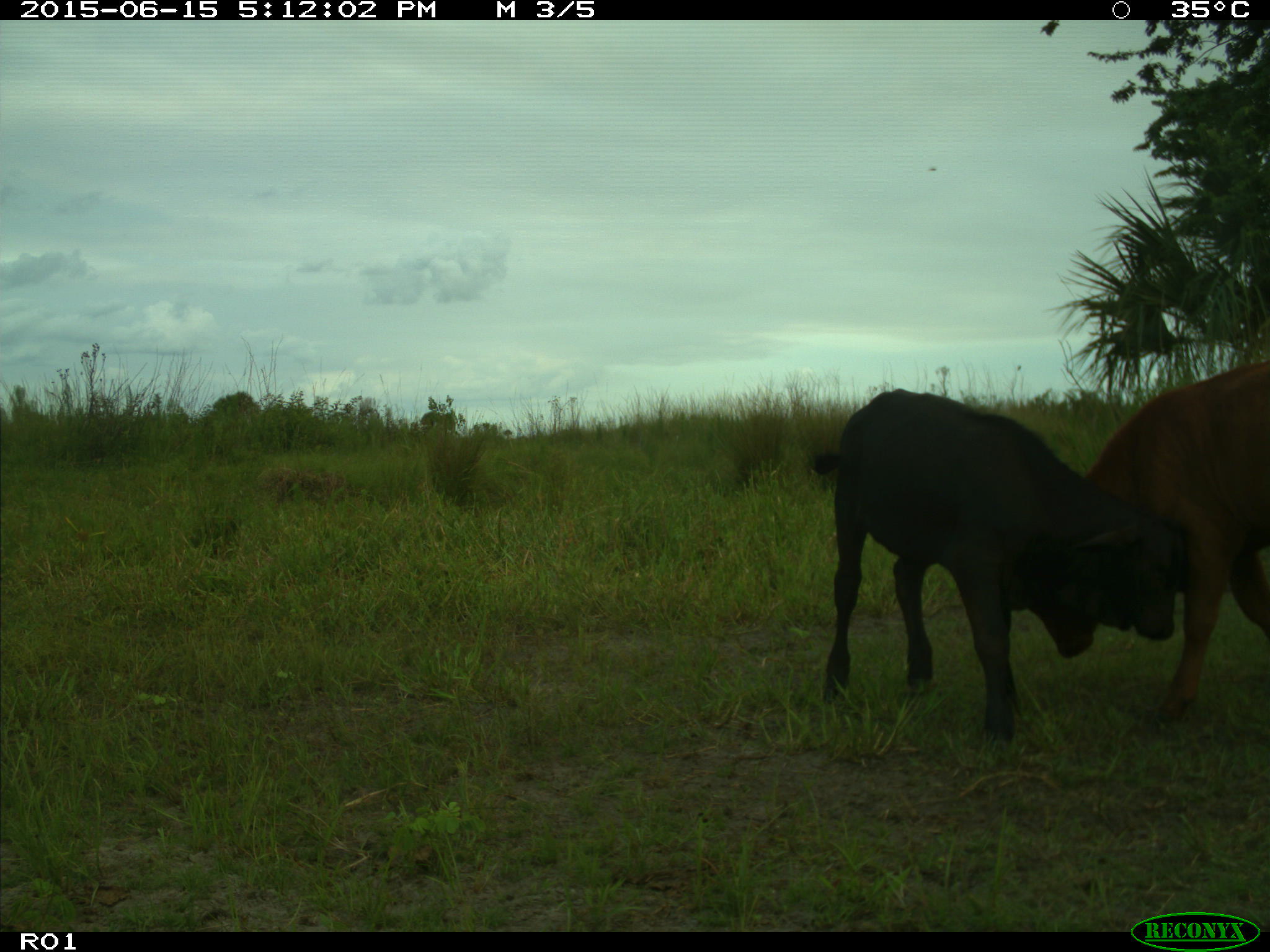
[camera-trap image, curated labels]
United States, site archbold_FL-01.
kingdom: Animalia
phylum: Chordata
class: Mammalia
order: Artiodactyla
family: Bovidae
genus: Bos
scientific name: Bos taurus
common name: domestic cow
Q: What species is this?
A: Bos taurus (domestic cow).